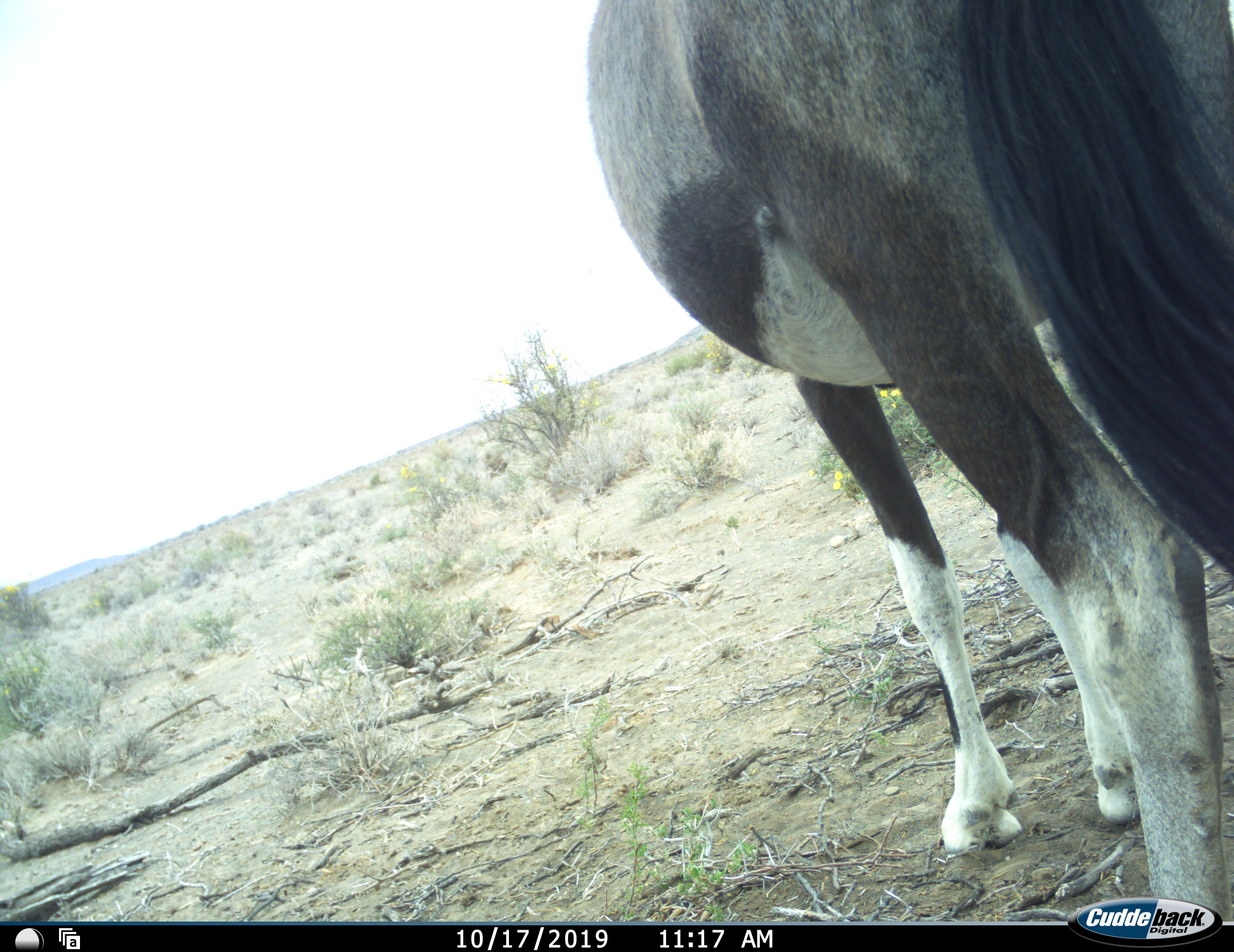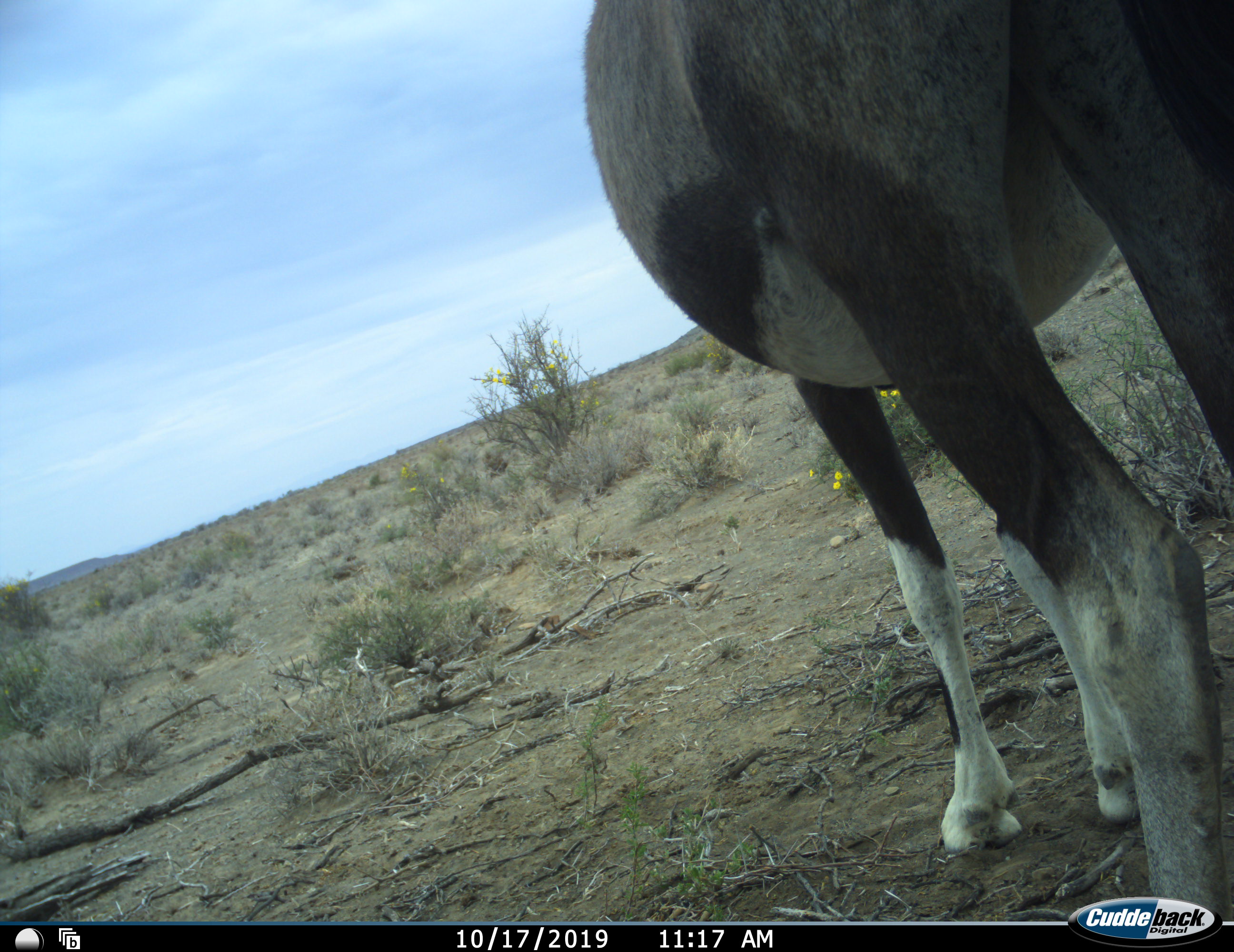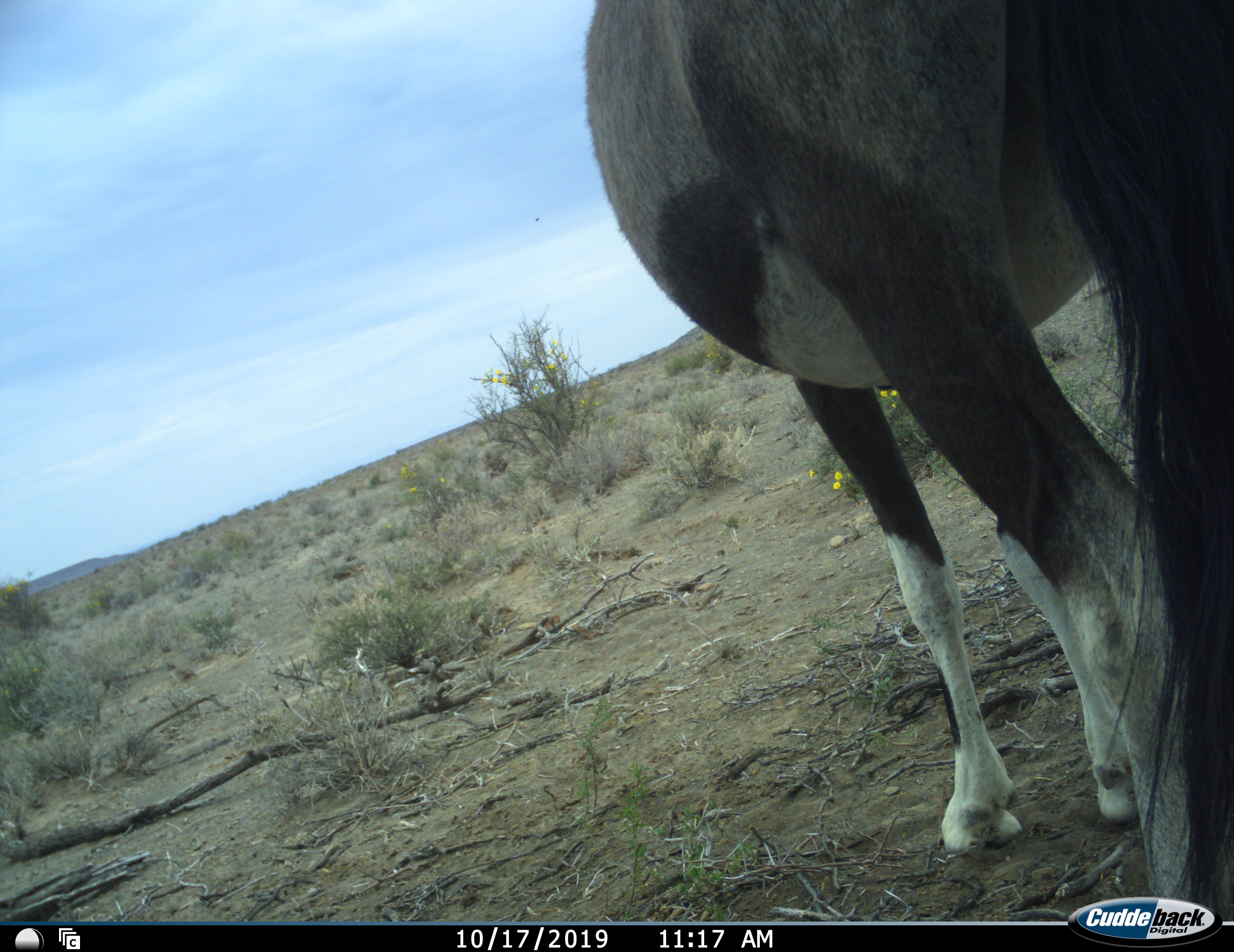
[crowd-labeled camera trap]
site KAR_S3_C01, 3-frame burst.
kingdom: Animalia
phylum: Chordata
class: Mammalia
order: Artiodactyla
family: Bovidae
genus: Oryx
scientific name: Oryx gazella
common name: gemsbok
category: oryx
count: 1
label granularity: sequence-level